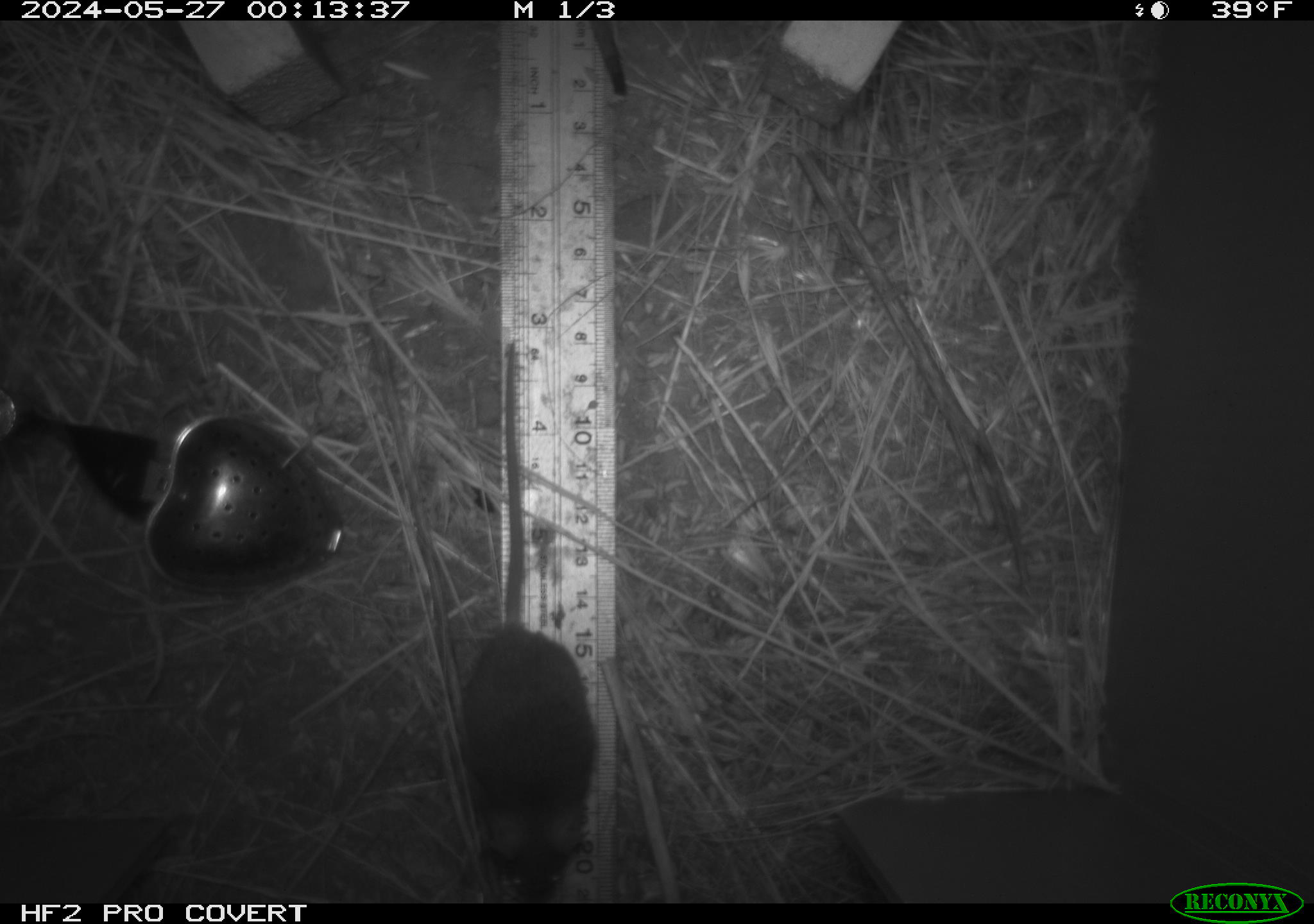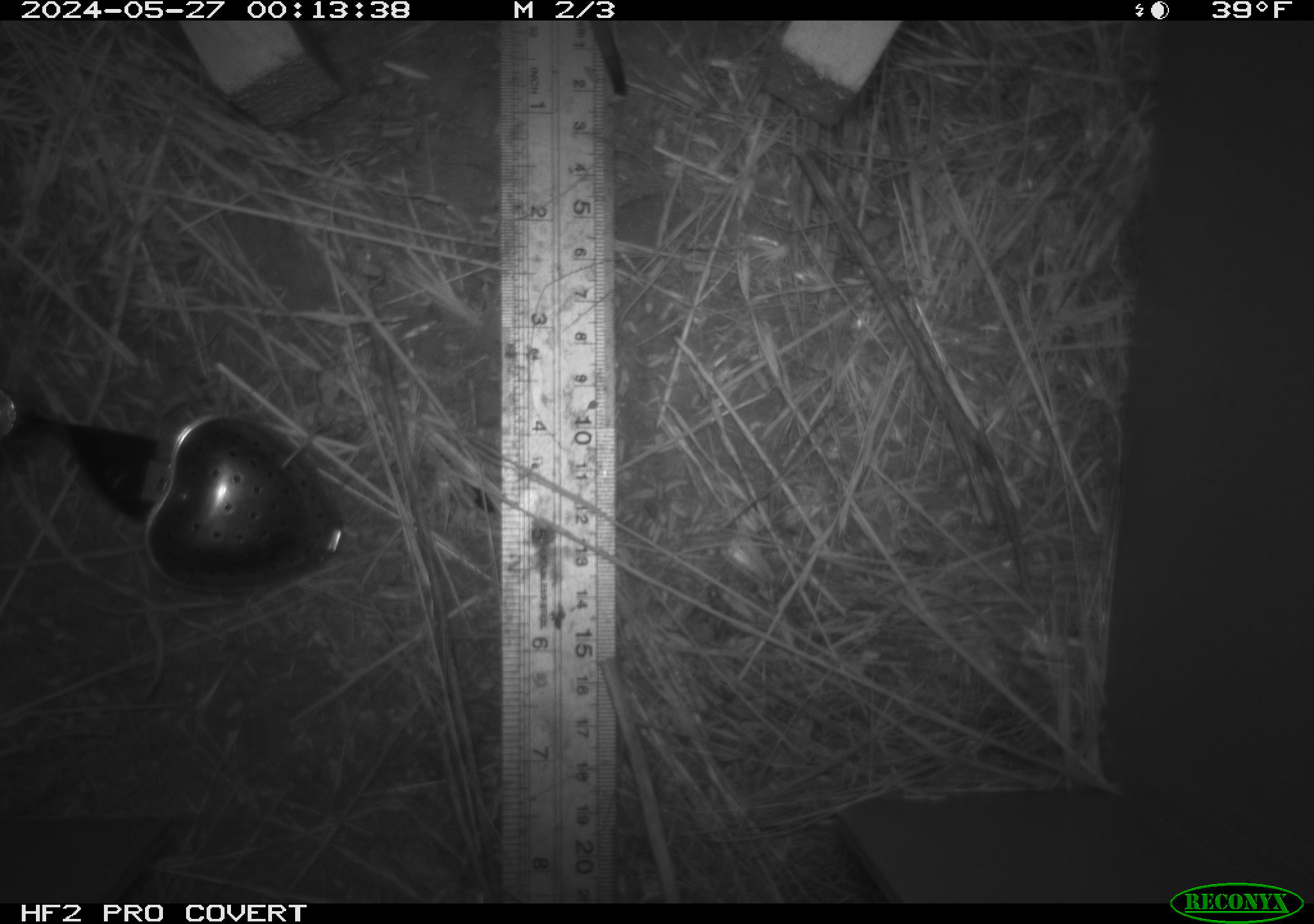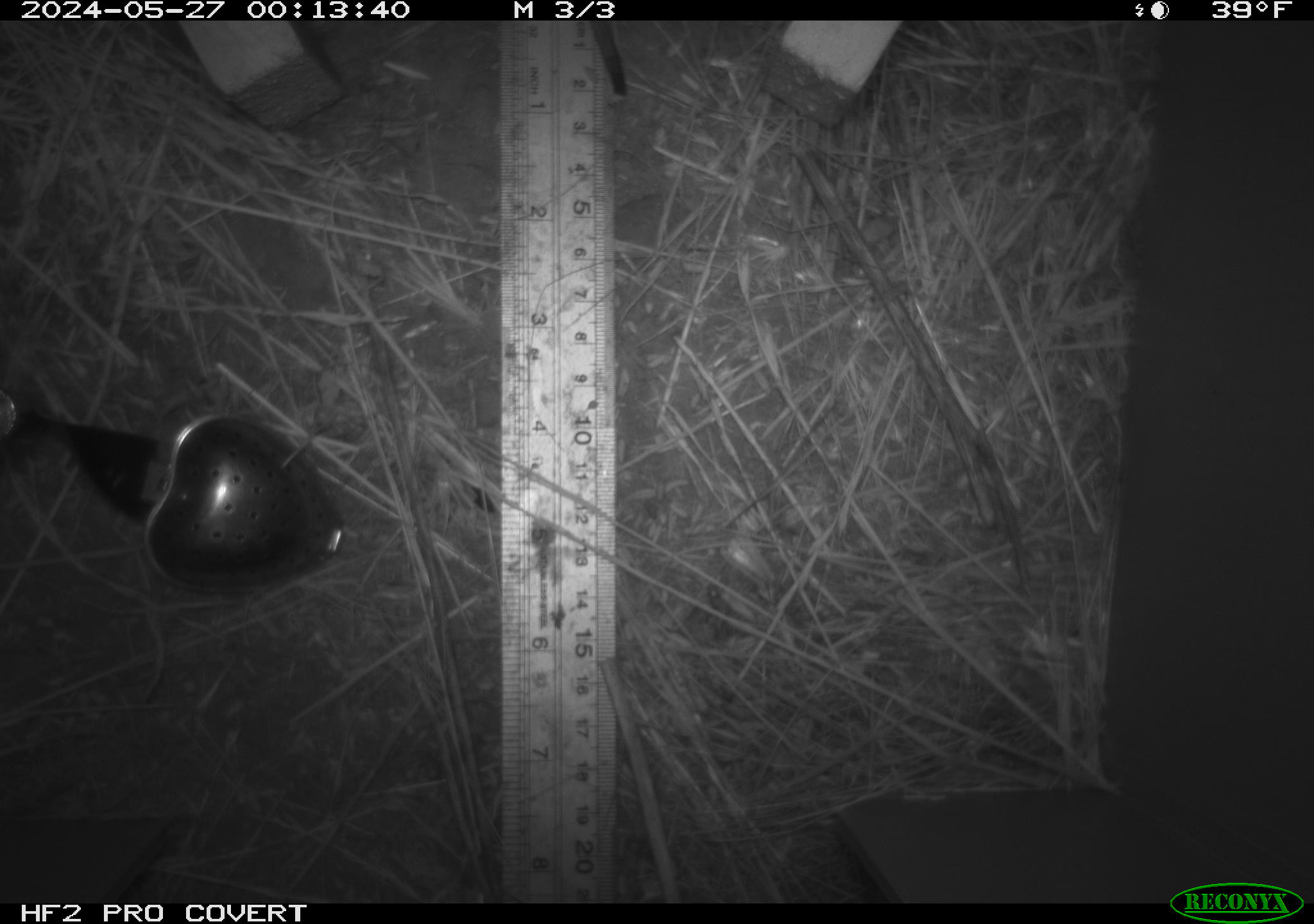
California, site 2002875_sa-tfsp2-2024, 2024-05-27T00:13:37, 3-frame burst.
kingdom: Animalia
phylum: Chordata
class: Mammalia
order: Rodentia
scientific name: Rodentia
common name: mouse species